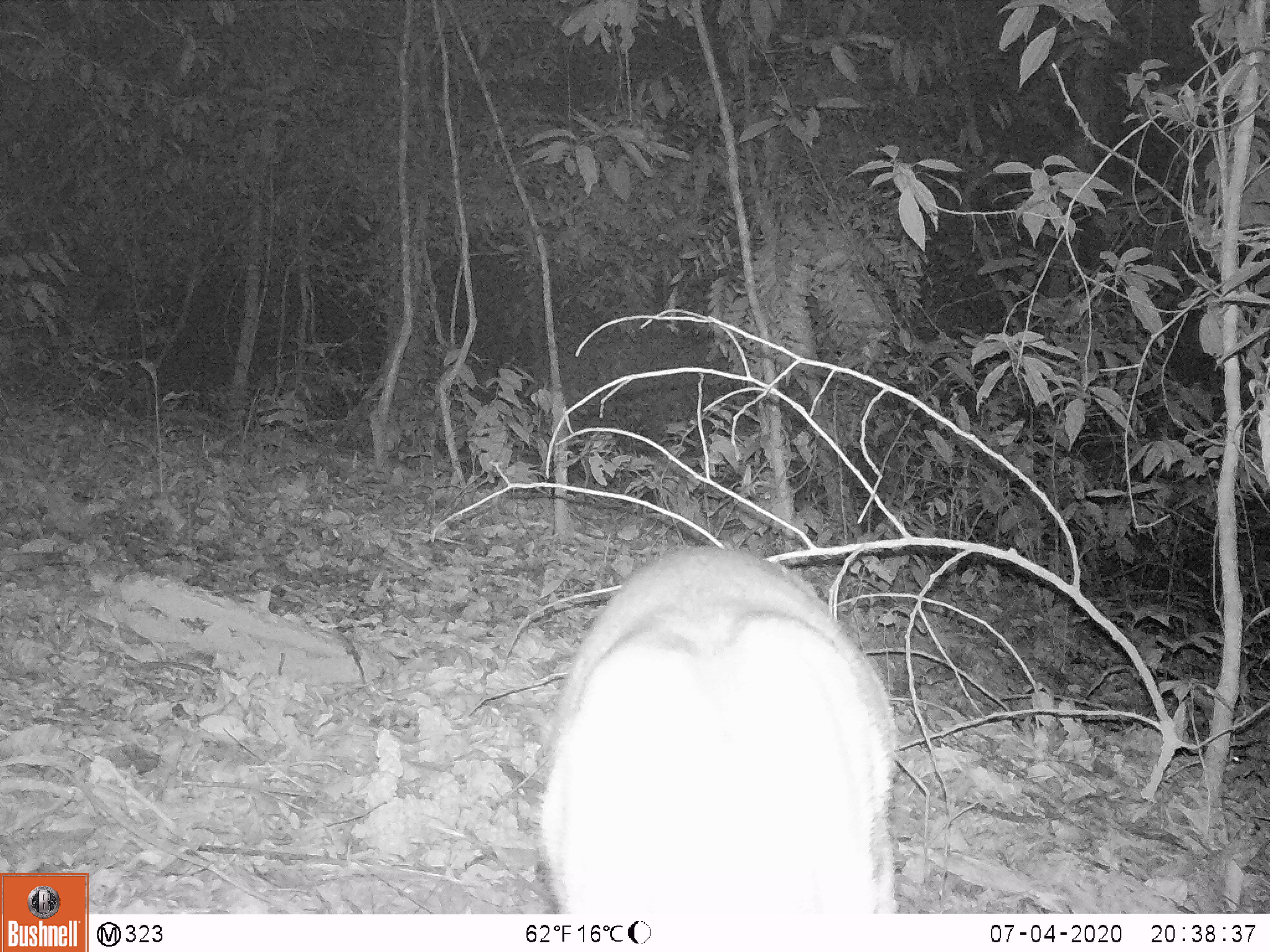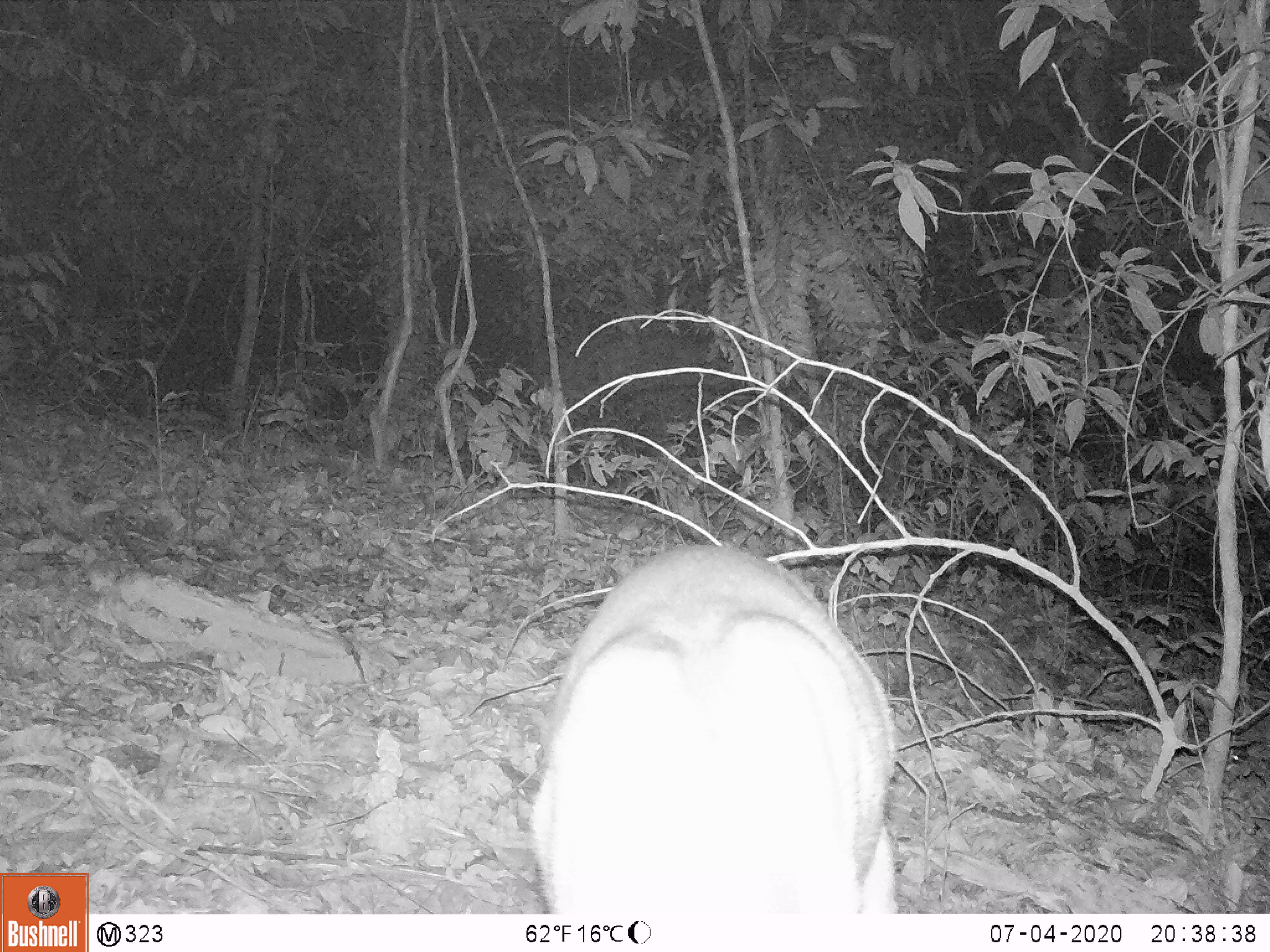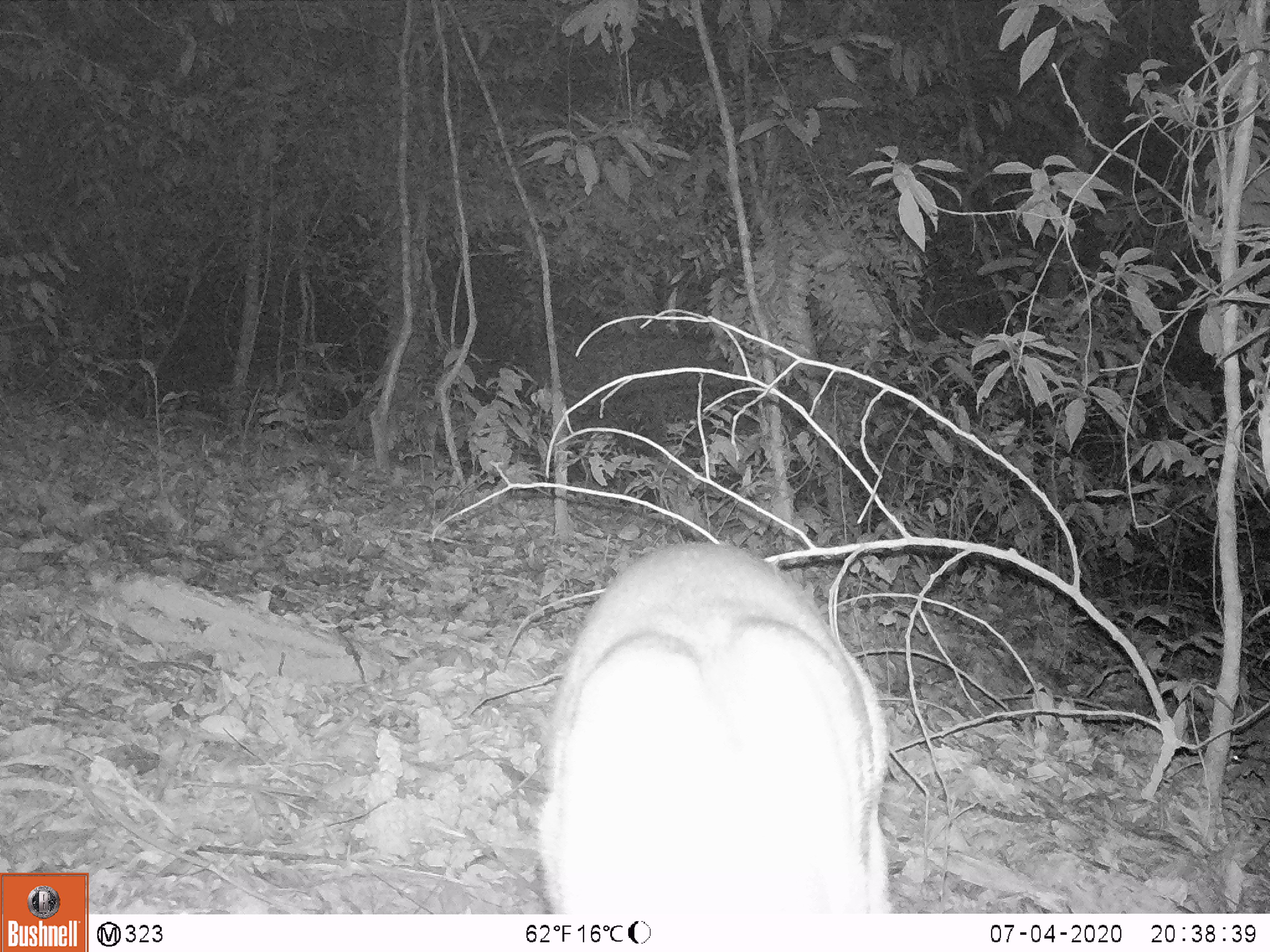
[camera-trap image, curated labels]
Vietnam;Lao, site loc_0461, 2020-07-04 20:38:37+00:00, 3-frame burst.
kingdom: Animalia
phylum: Chordata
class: Mammalia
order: Artiodactyla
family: Cervidae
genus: Muntiacus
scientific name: Muntiacus rooseveltorum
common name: roosevelt's muntjac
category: roosevelts muntjac group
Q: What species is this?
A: Roosevelts muntjac group (roosevelt's muntjac) (Muntiacus rooseveltorum).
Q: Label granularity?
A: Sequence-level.